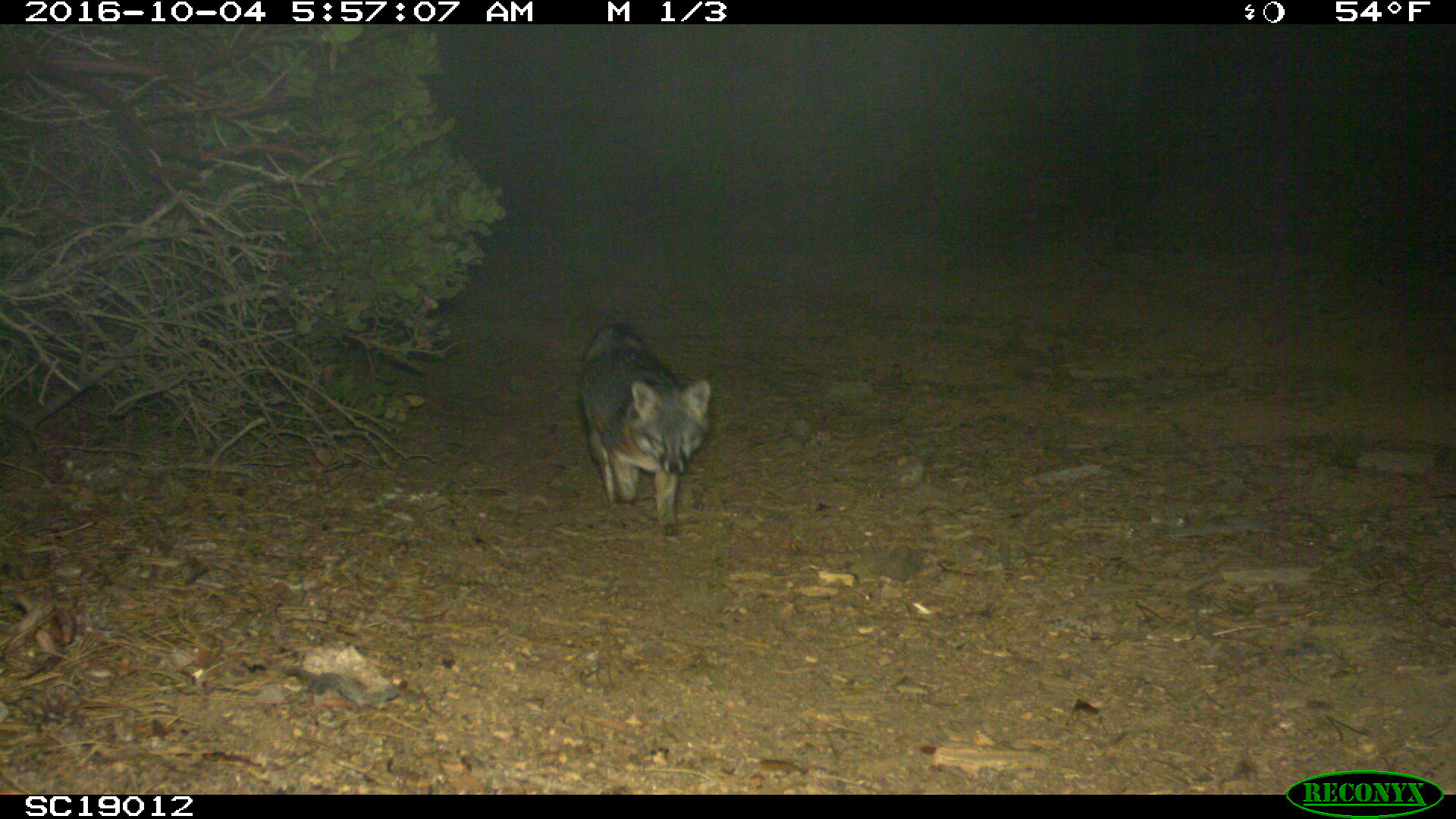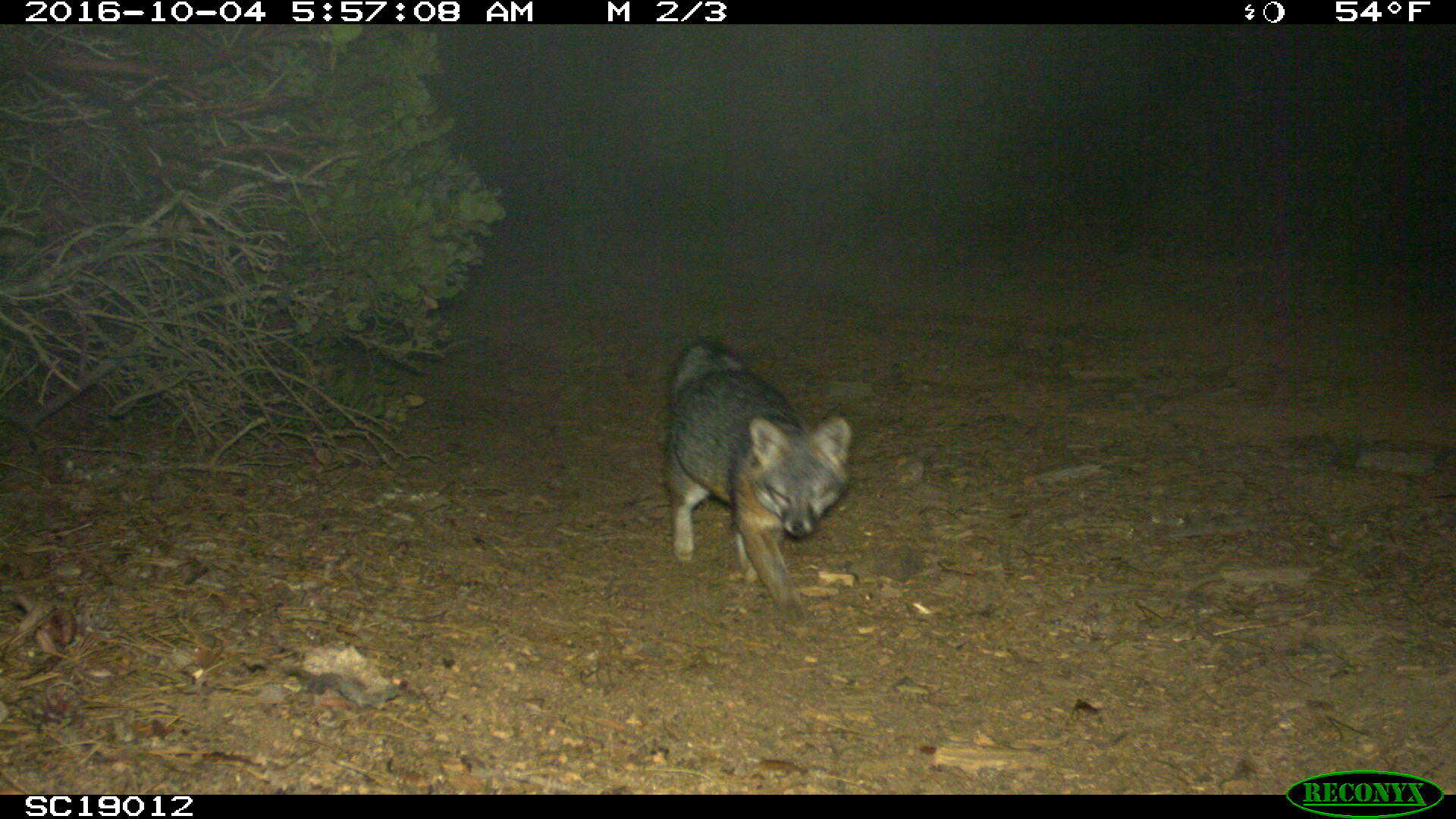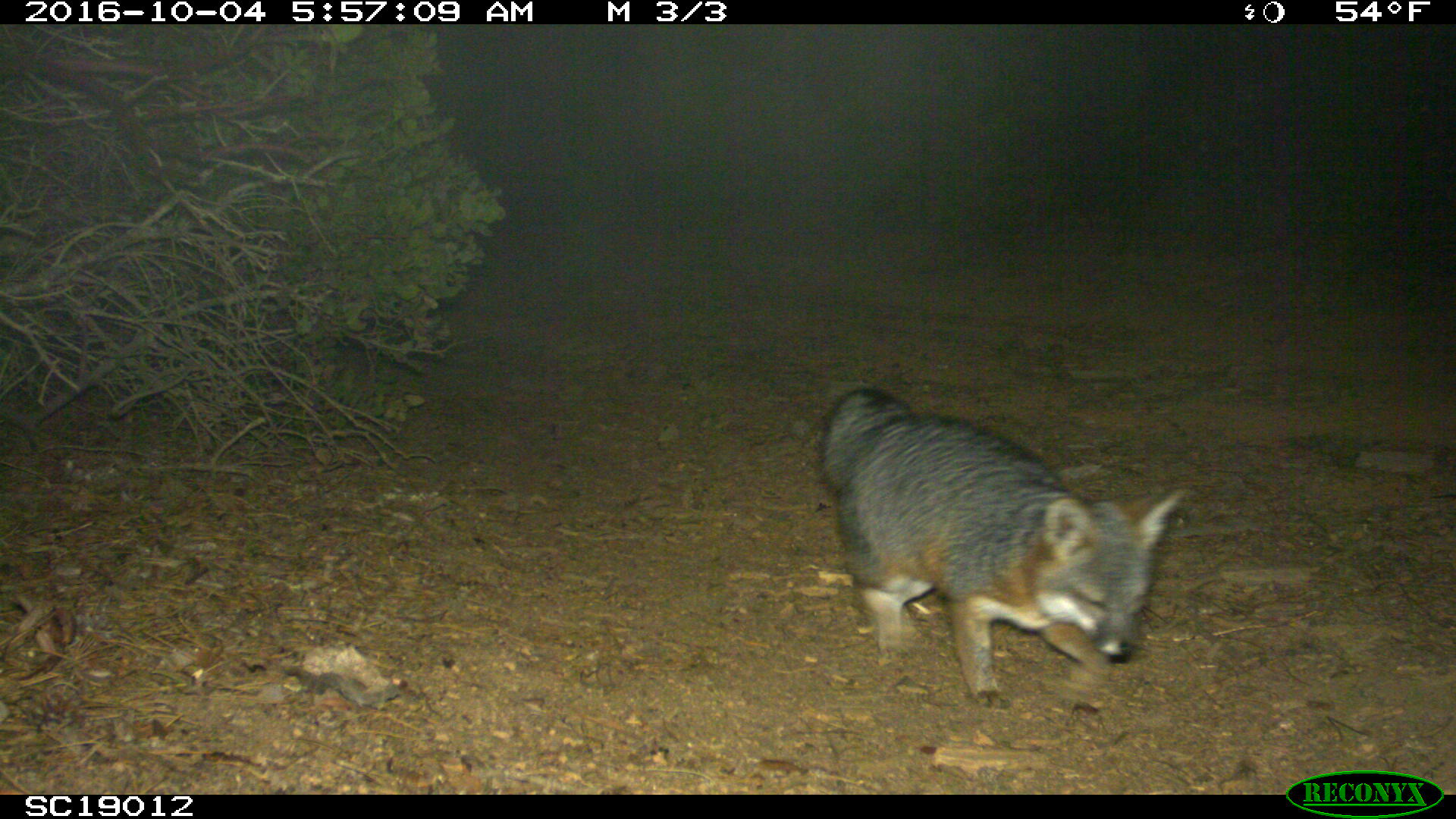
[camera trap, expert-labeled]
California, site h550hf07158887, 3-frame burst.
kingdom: Animalia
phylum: Chordata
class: Mammalia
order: Carnivora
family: Canidae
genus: Urocyon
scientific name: Urocyon littoralis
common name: island fox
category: fox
Fox (island fox) (Urocyon littoralis).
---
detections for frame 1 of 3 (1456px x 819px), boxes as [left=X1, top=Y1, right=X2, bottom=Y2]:
fox: [left=581, top=324, right=711, bottom=535]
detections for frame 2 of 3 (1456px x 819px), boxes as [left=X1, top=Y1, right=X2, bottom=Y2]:
fox: [left=661, top=339, right=849, bottom=628]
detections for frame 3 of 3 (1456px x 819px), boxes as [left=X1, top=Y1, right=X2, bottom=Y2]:
fox: [left=821, top=388, right=1183, bottom=711]